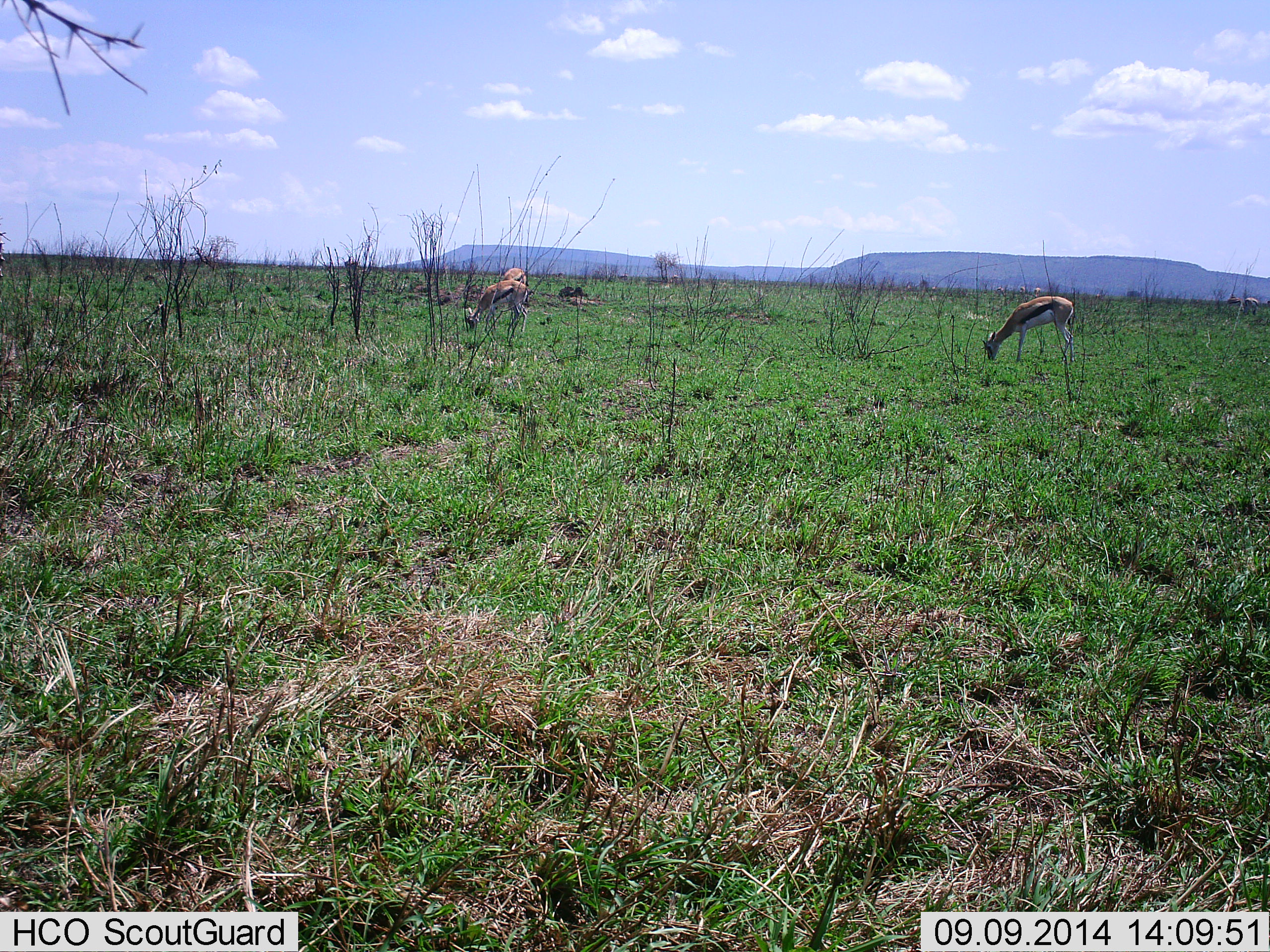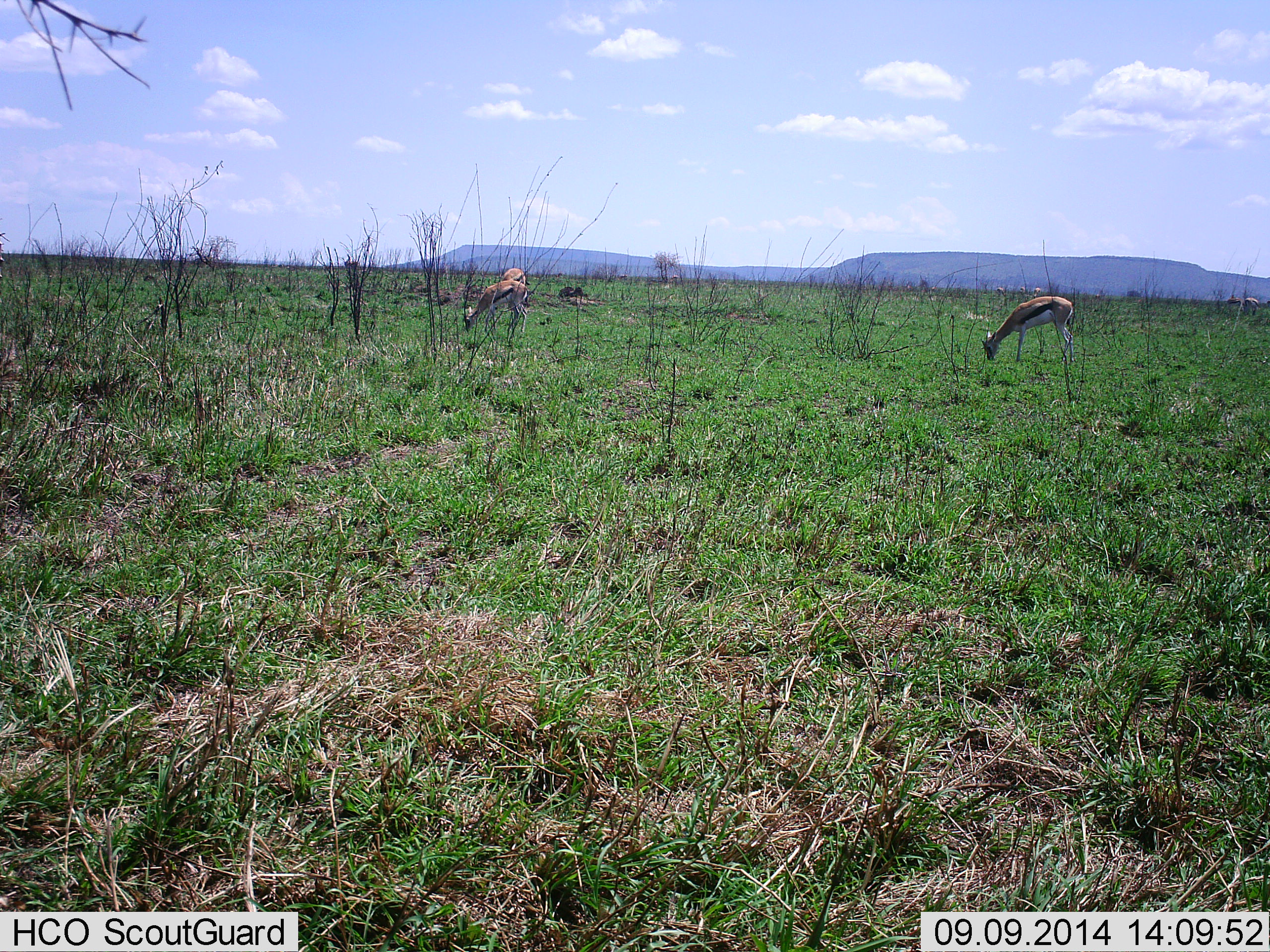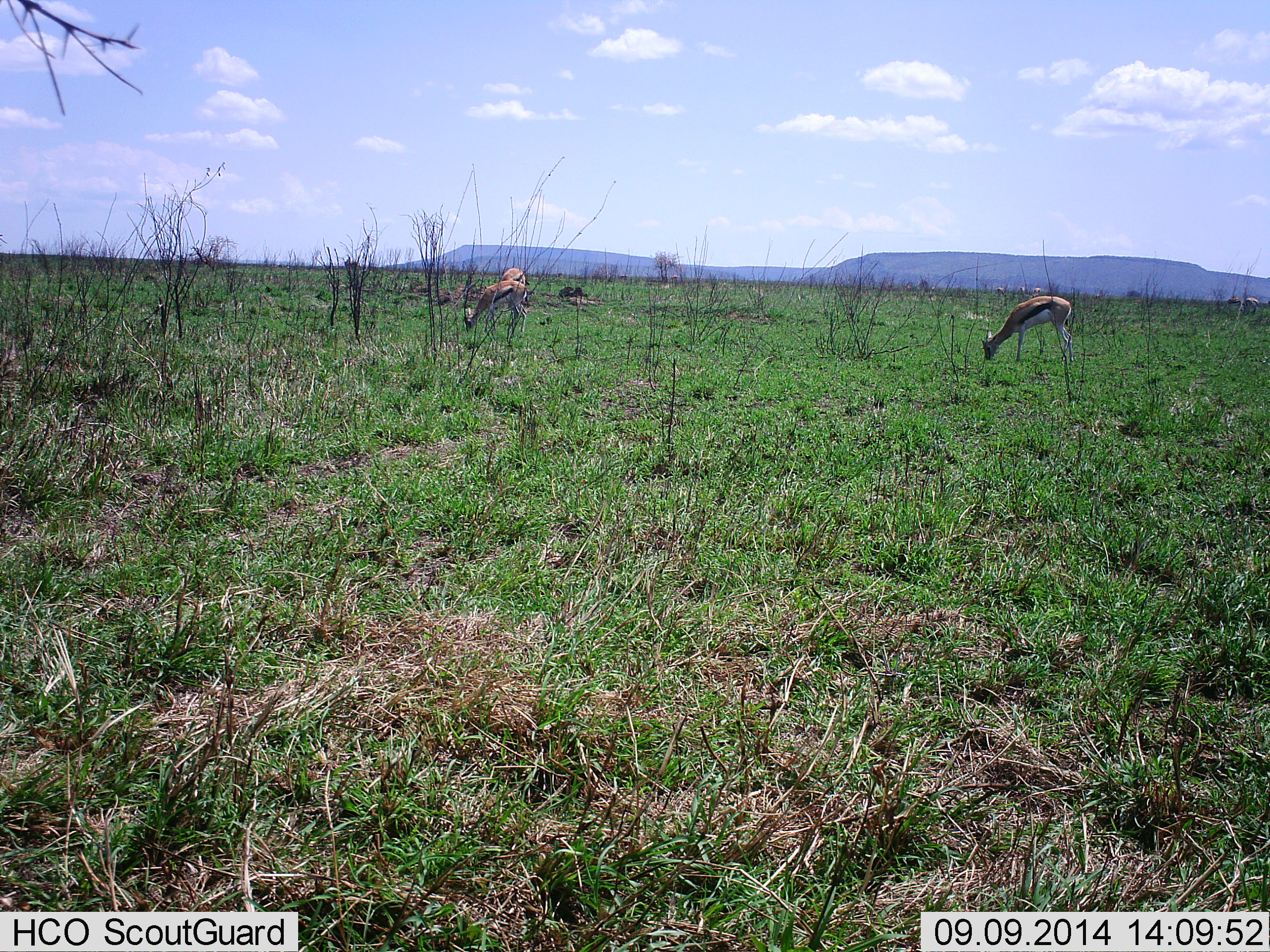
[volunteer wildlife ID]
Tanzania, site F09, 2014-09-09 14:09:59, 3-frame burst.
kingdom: Animalia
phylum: Chordata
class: Mammalia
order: Artiodactyla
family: Bovidae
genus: Eudorcas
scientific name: Eudorcas thomsonii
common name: thomson's gazelle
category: gazellethomsons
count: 3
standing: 20%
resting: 0%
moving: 0%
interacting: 0%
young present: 0%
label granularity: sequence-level